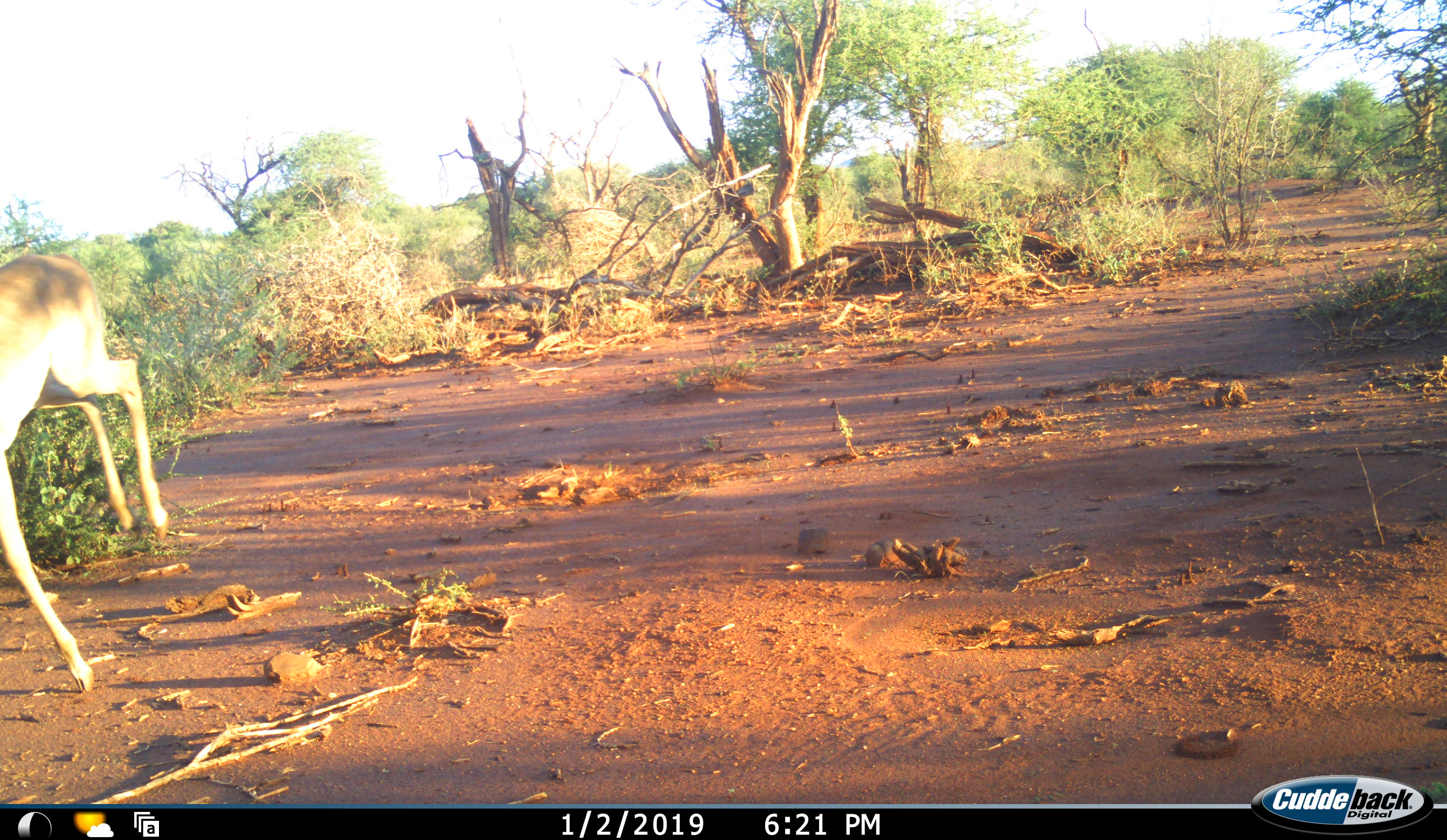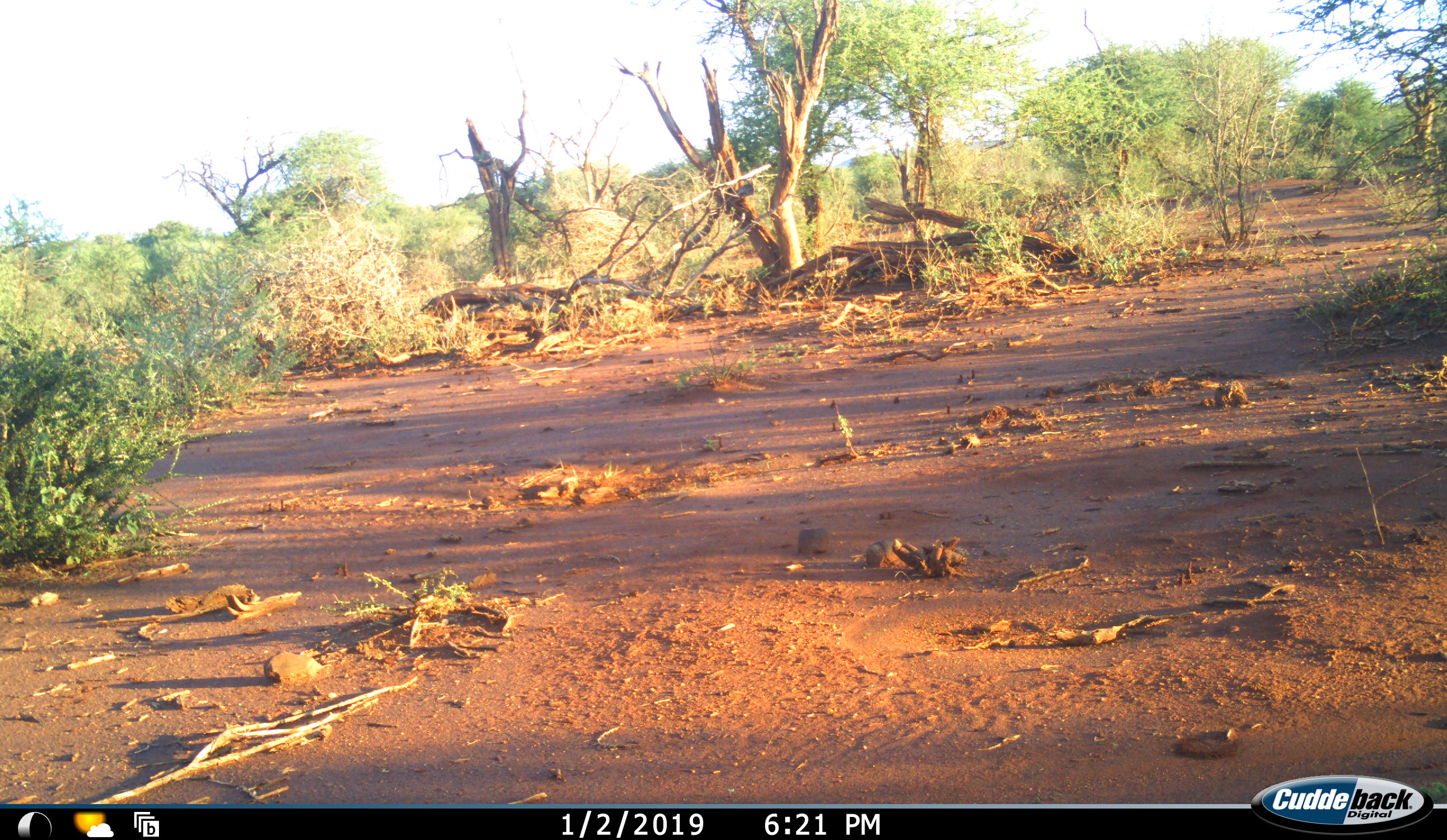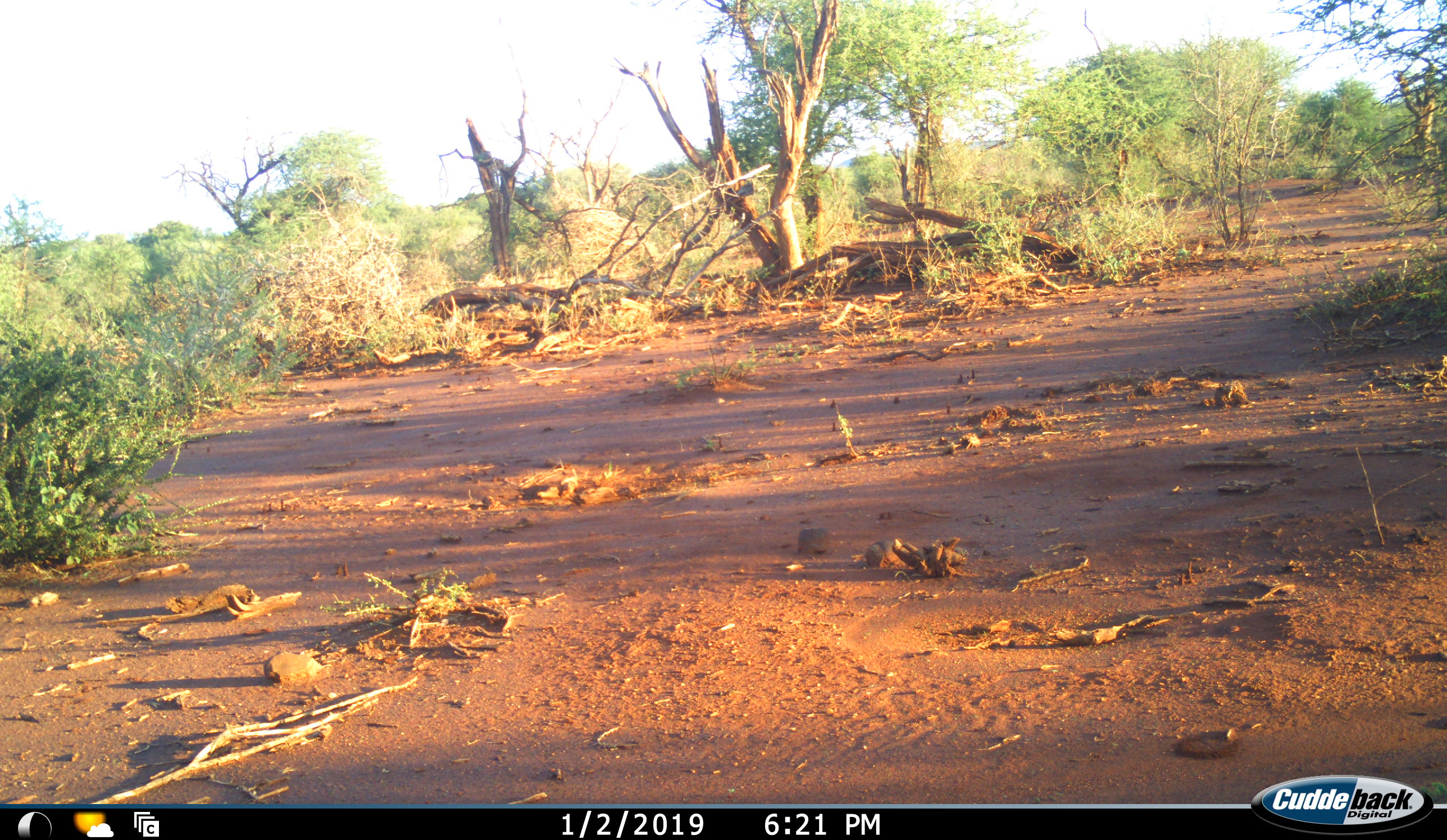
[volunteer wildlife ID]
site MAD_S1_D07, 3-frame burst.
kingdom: Animalia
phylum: Chordata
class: Mammalia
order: Artiodactyla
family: Bovidae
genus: Aepyceros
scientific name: Aepyceros melampus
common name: impala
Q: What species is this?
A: Impala (Aepyceros melampus).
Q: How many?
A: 1.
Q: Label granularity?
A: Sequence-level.